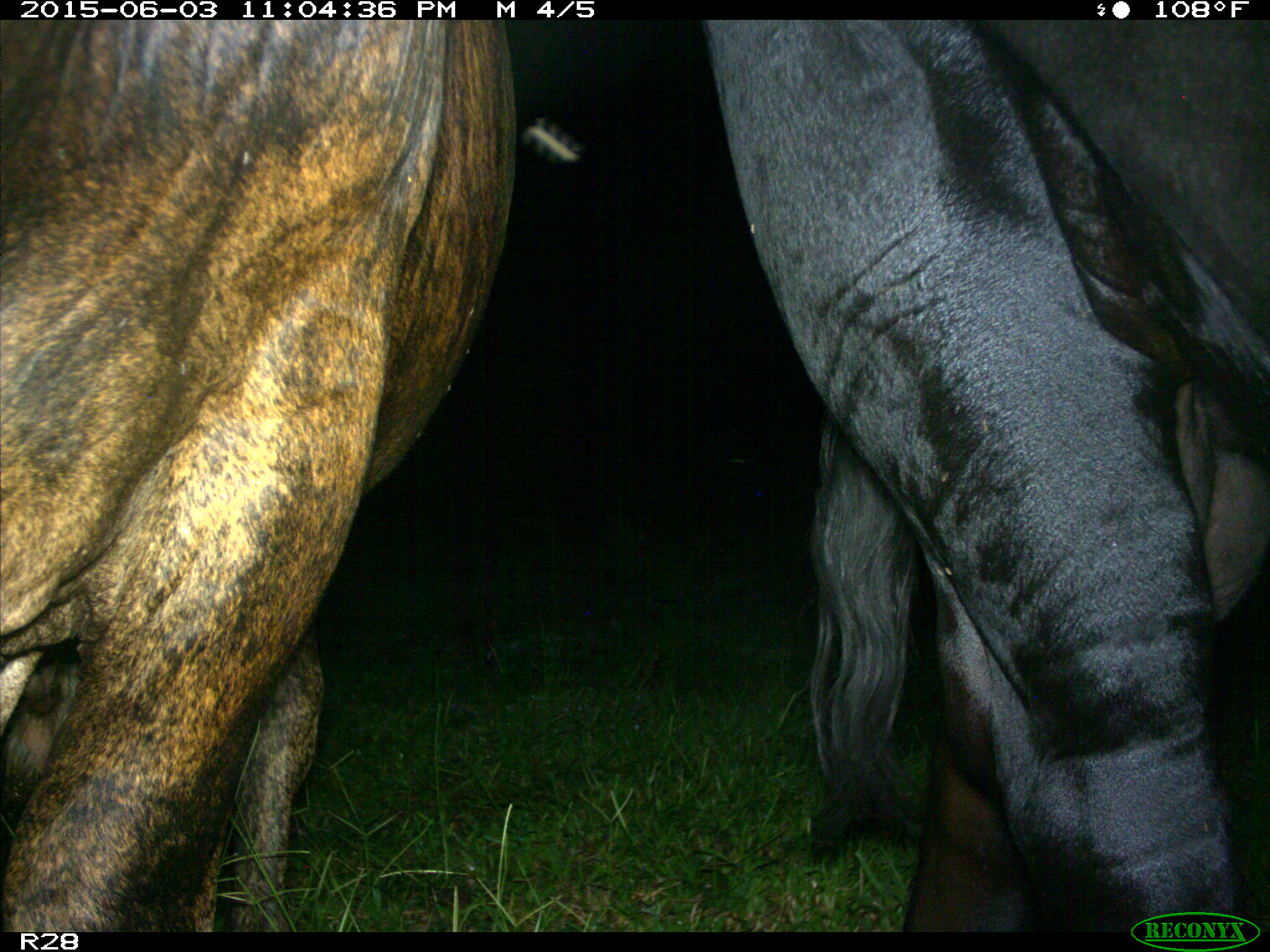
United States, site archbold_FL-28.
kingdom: Animalia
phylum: Chordata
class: Mammalia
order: Artiodactyla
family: Bovidae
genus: Bos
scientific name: Bos taurus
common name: domestic cow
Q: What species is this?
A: Bos taurus (domestic cow).